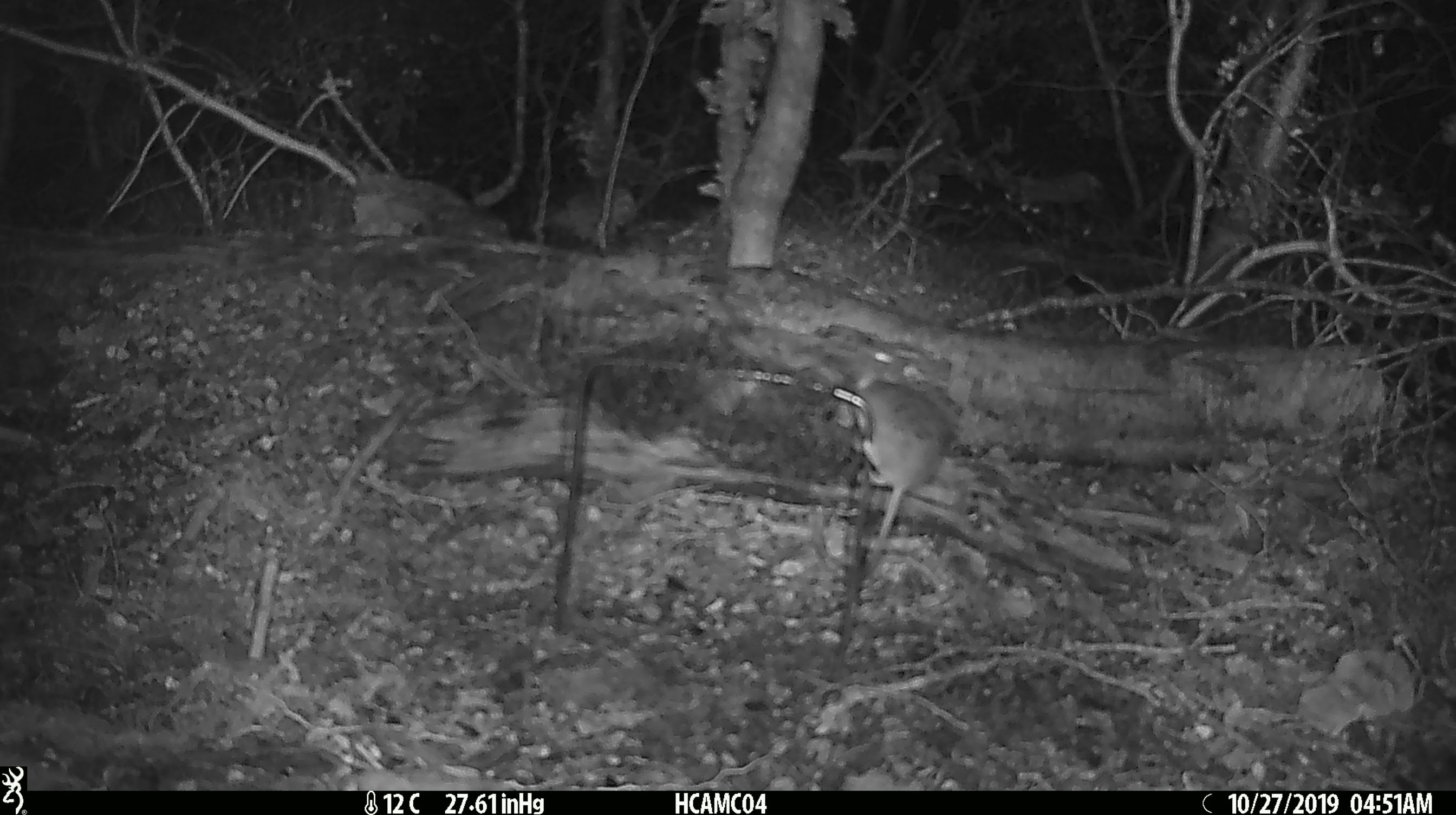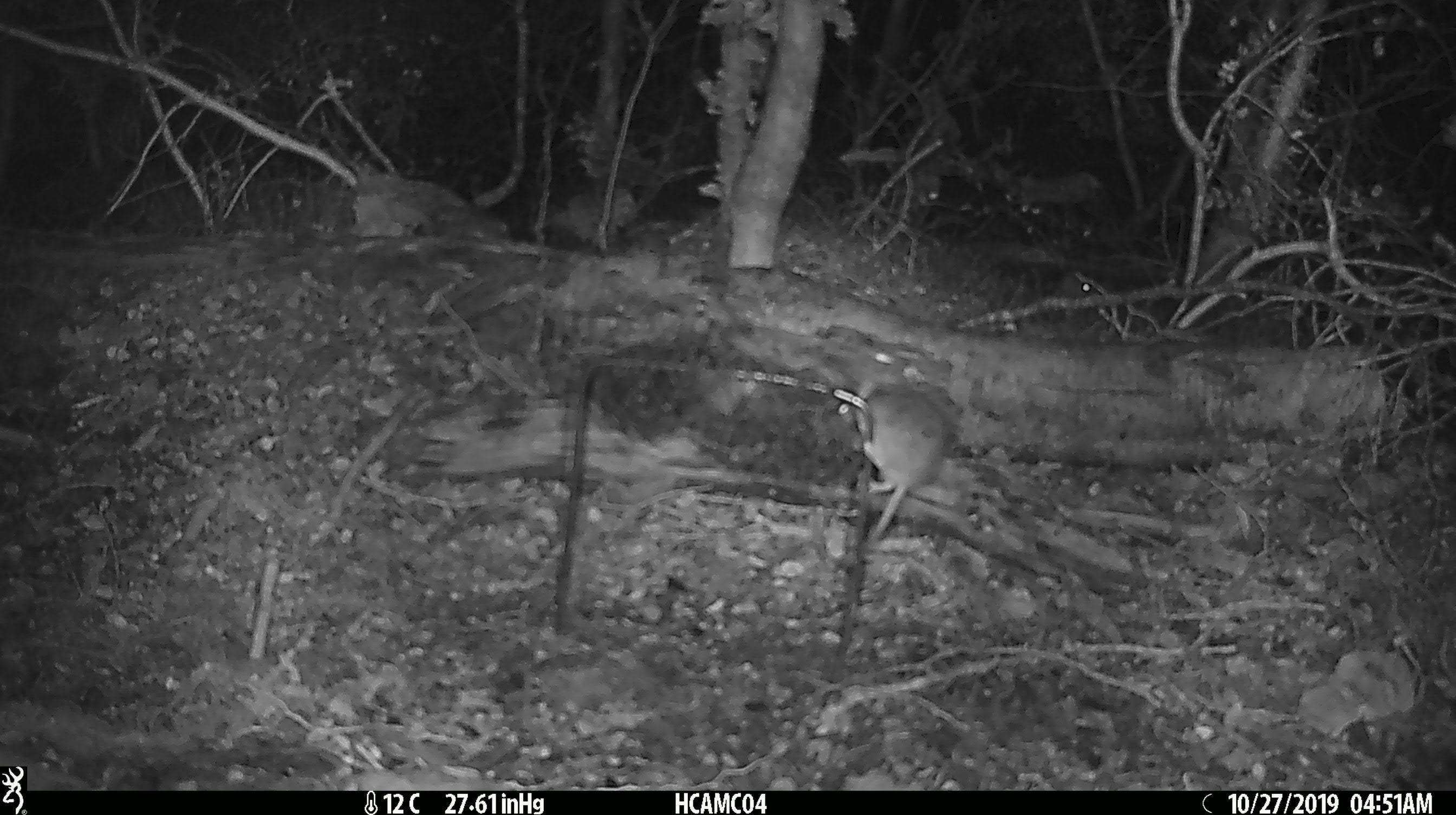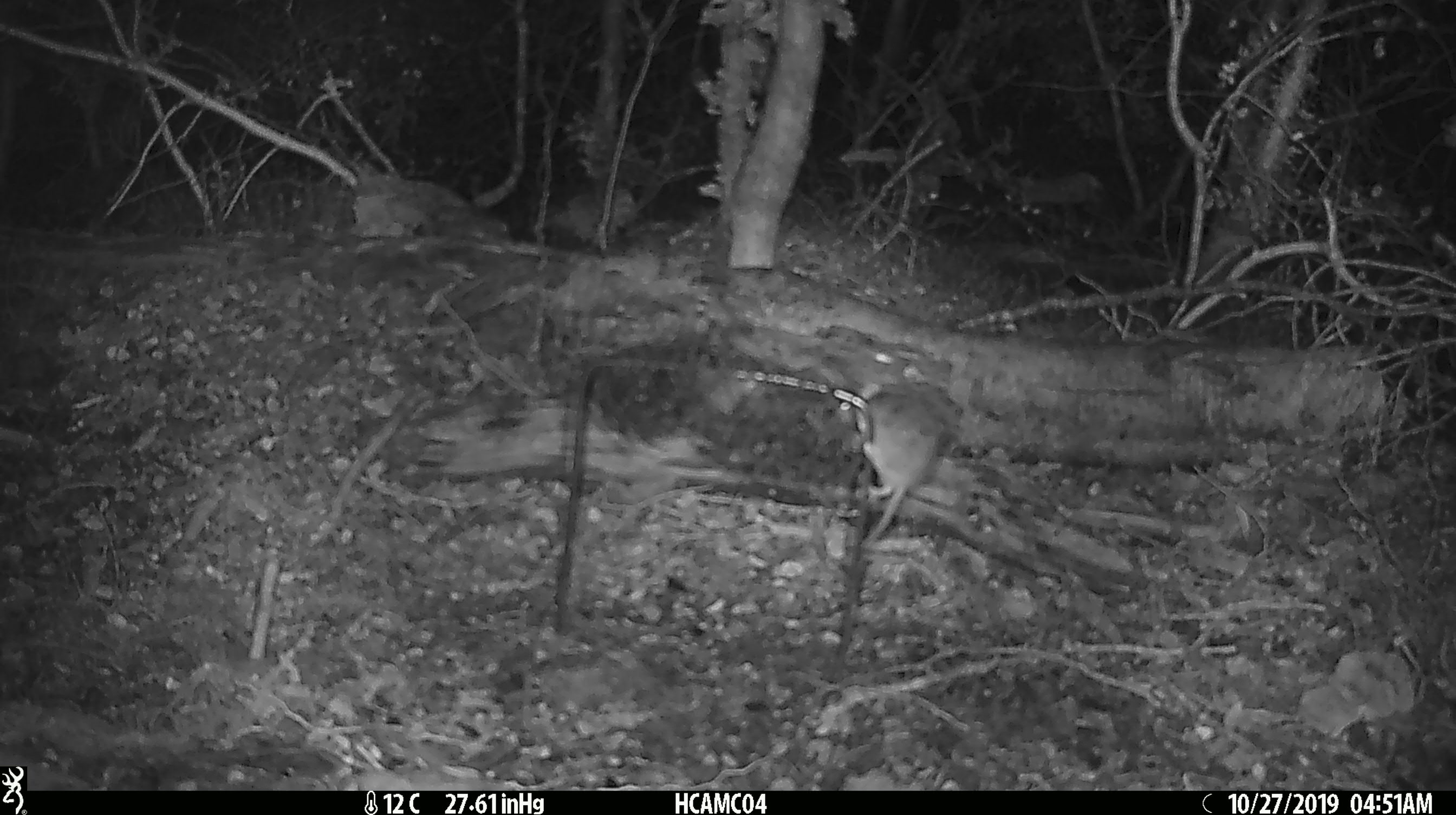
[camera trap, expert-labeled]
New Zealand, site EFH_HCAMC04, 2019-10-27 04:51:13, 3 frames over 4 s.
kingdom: Animalia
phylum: Chordata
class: Mammalia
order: Rodentia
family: Muridae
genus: Mus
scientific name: Mus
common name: mouse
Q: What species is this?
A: Mouse (Mus).